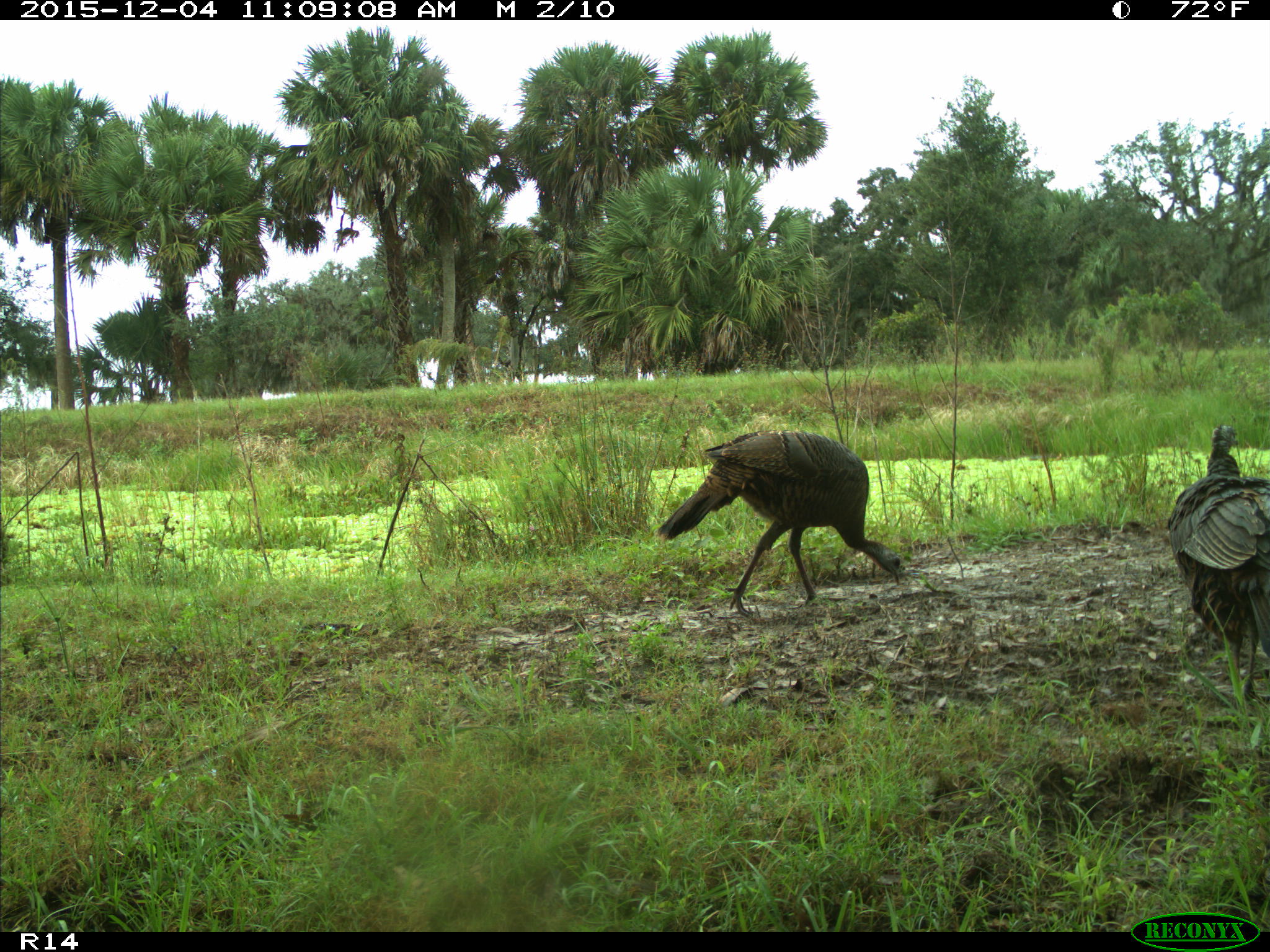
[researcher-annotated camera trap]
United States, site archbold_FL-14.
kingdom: Animalia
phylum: Chordata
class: Aves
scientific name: Aves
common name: birds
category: unidentified bird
Unidentified bird (birds) (Aves).